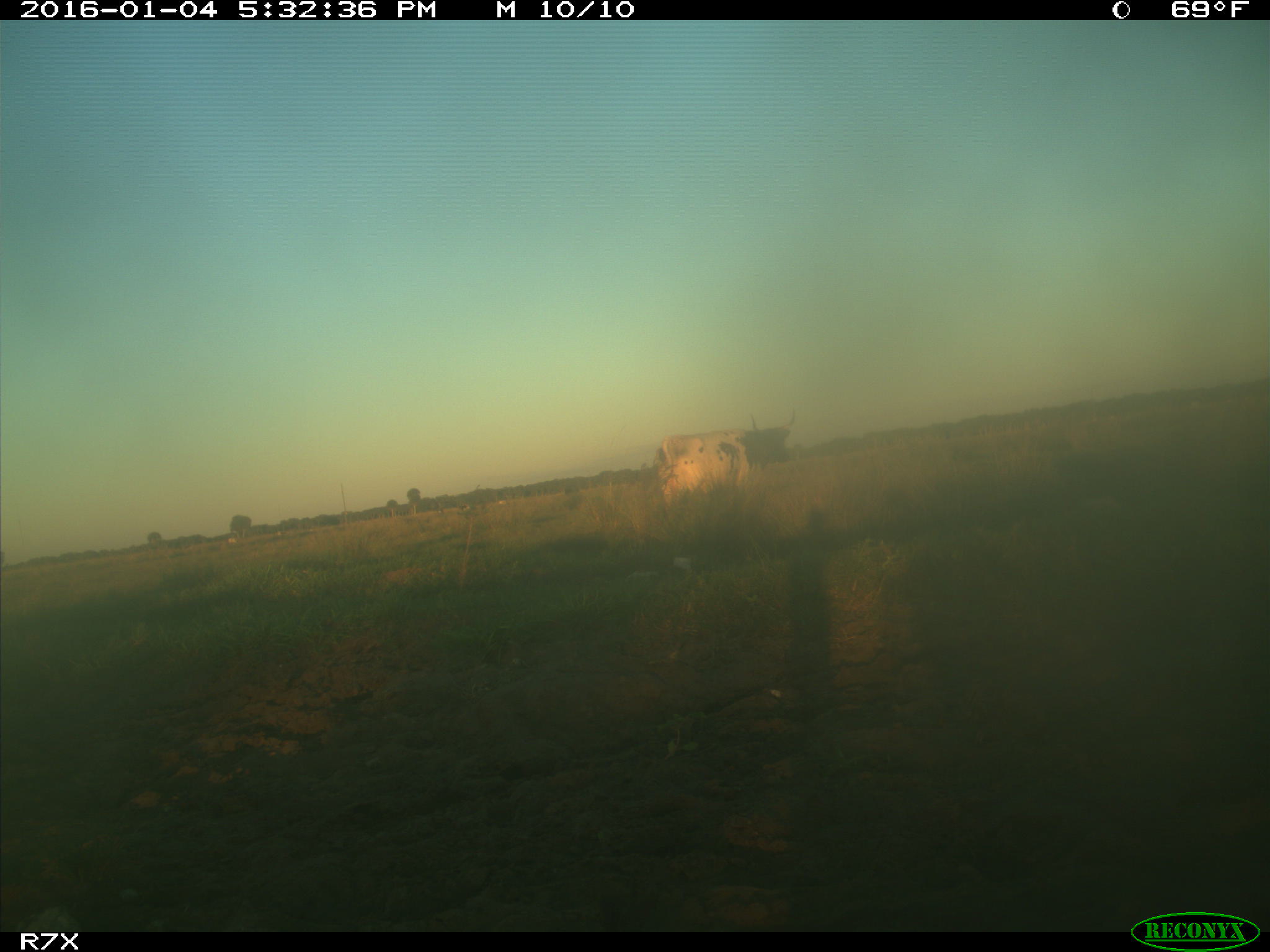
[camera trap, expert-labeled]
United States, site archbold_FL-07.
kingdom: Animalia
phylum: Chordata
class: Mammalia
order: Artiodactyla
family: Bovidae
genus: Bos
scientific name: Bos taurus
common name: domestic cow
Bos taurus (domestic cow).